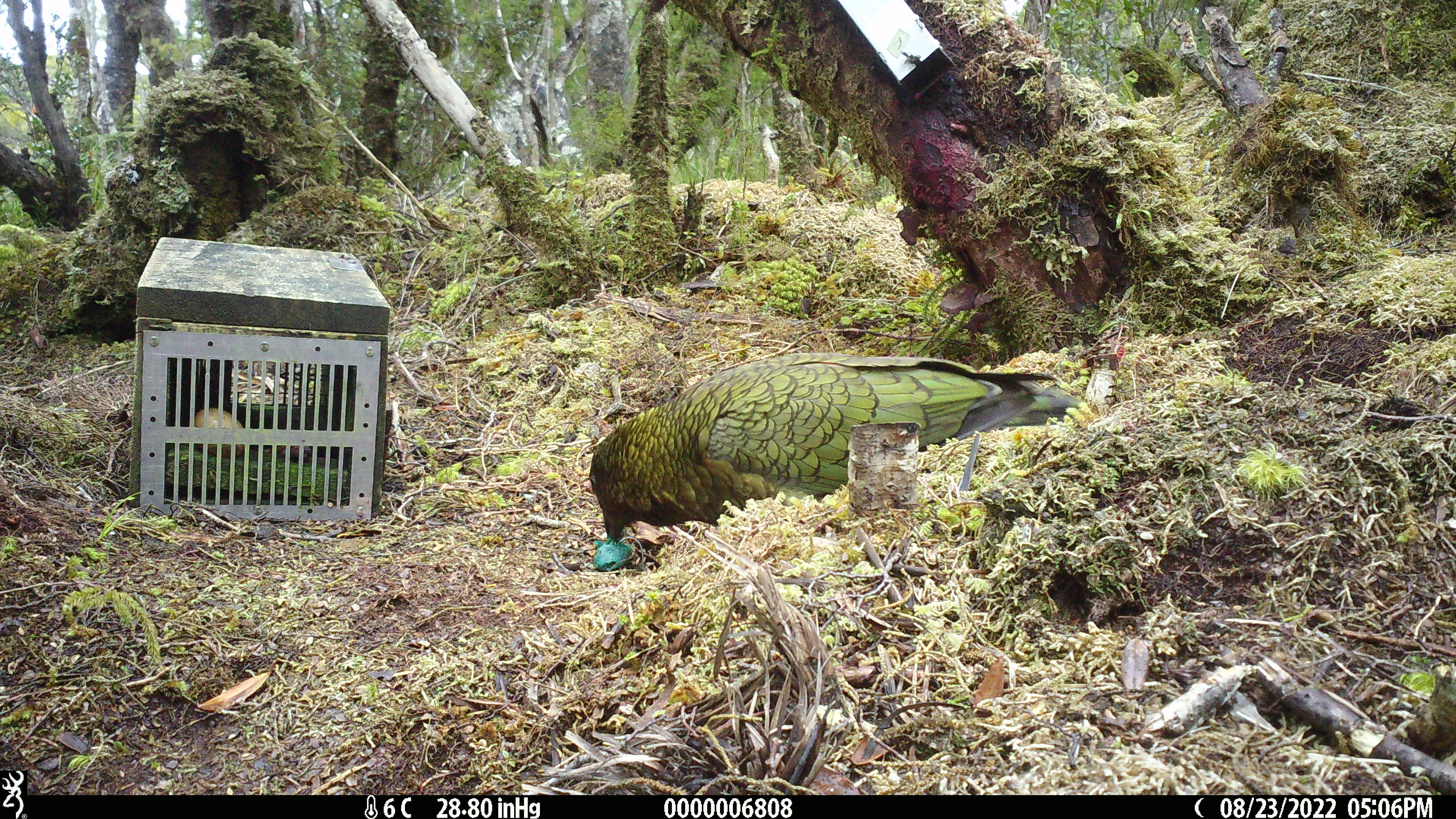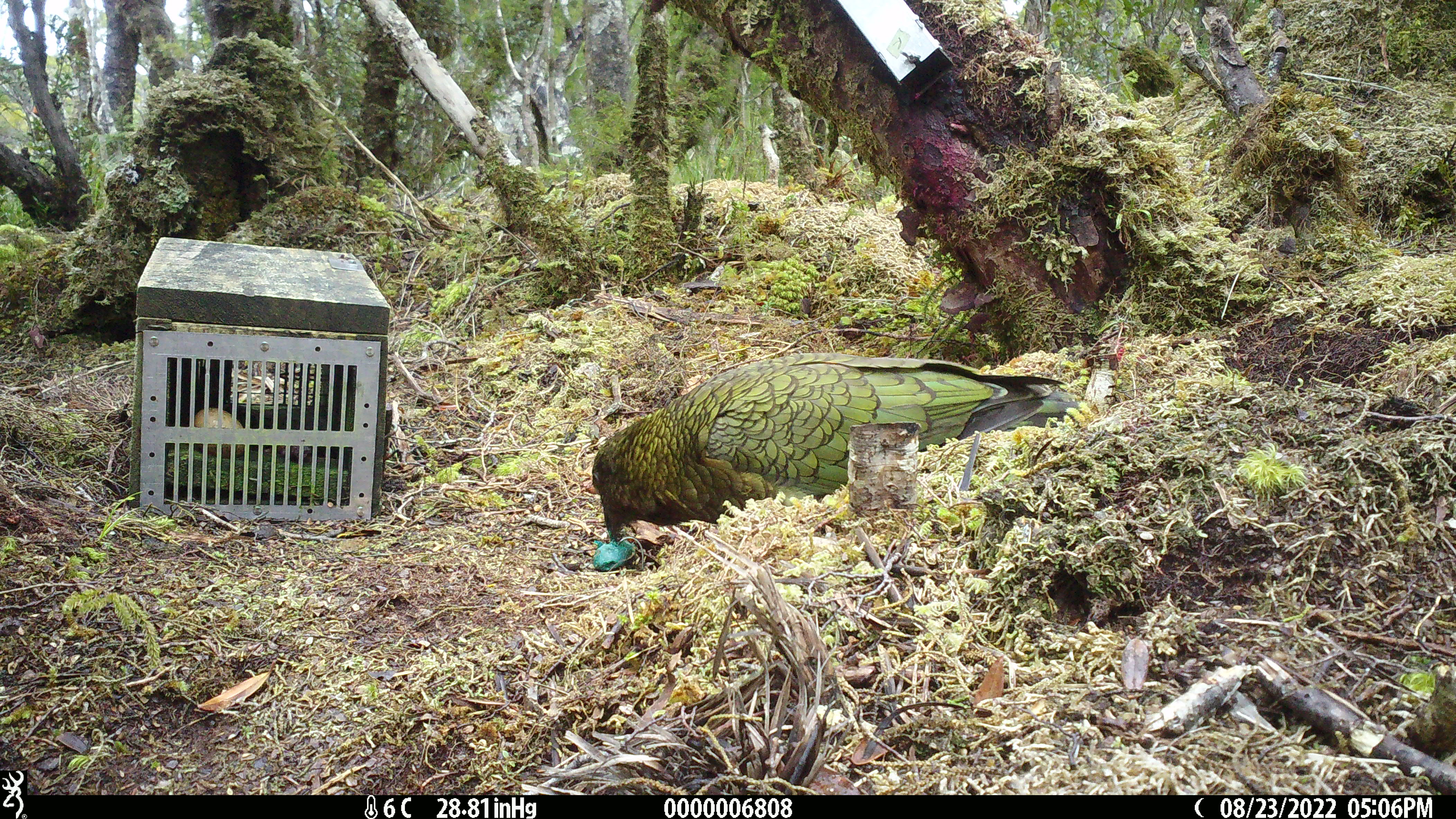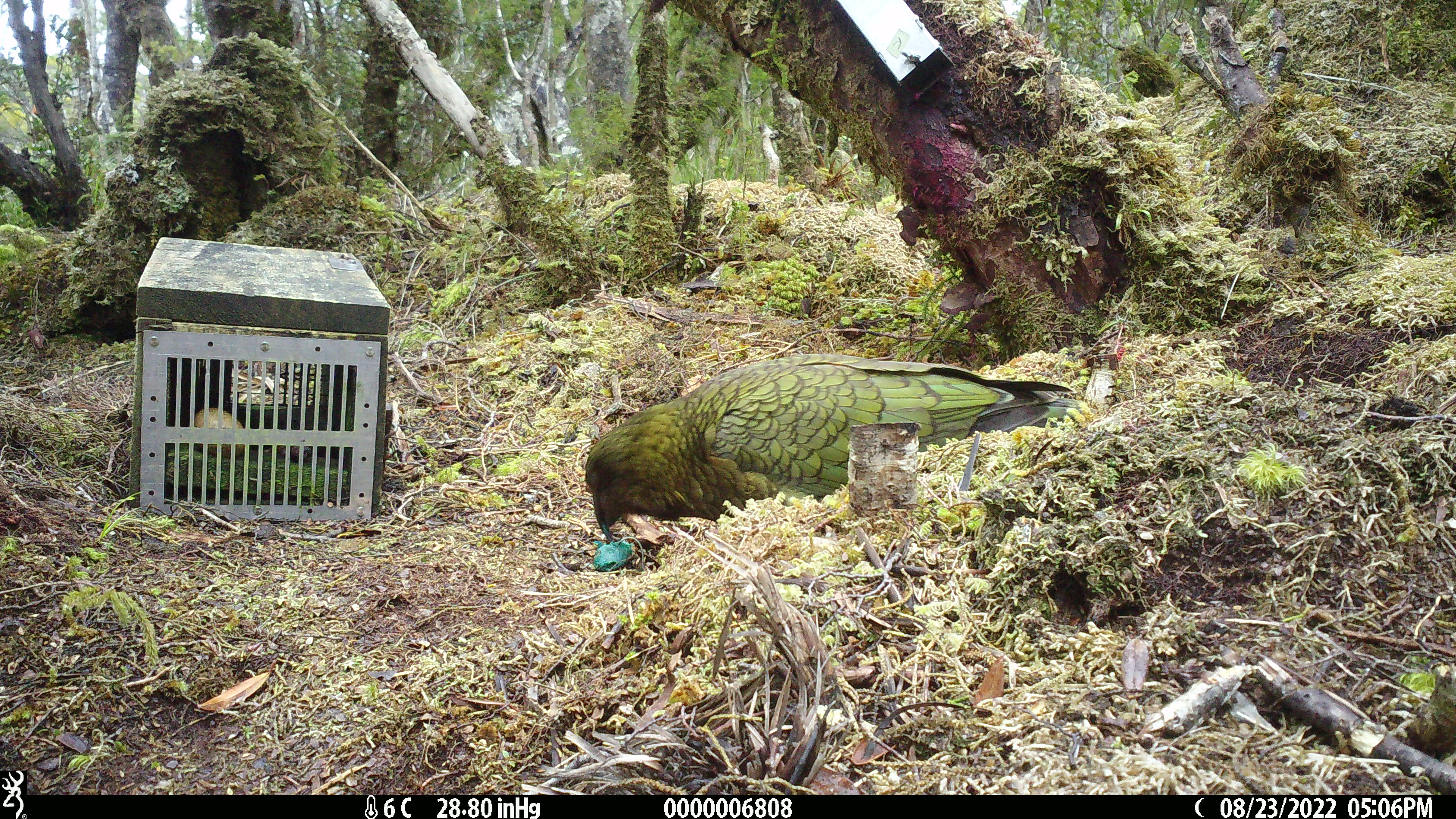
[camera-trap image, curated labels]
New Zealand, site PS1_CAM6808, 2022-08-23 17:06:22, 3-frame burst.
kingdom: Animalia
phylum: Chordata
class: Aves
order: Psittaciformes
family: Strigopidae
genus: Nestor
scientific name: Nestor notabilis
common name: kea